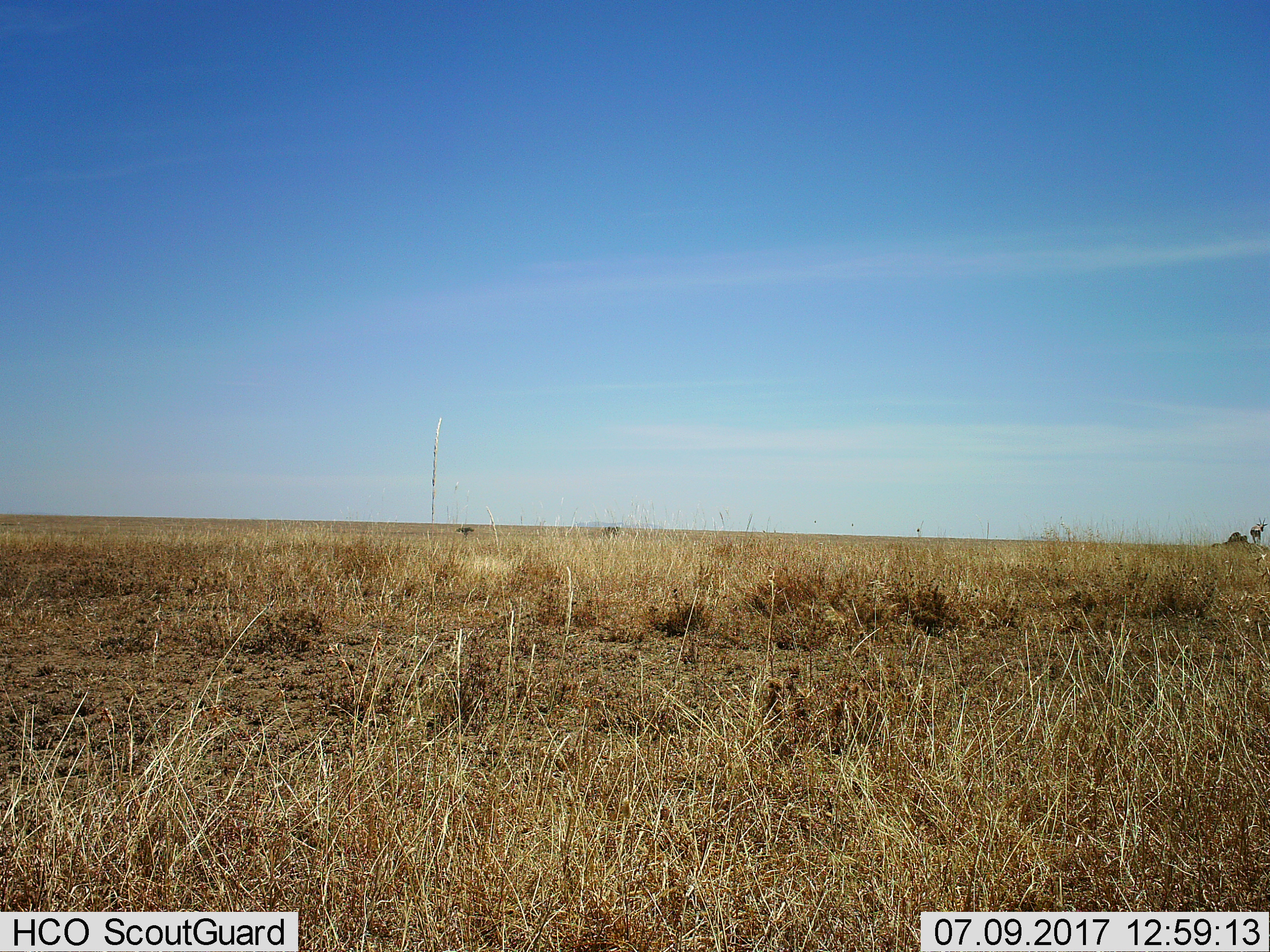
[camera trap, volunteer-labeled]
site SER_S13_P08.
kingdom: Animalia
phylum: Chordata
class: Mammalia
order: Artiodactyla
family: Bovidae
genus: Nanger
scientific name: Nanger granti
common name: grant's gazelle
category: gazellegrants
Gazellegrants (grant's gazelle) (Nanger granti), count 1. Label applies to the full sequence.